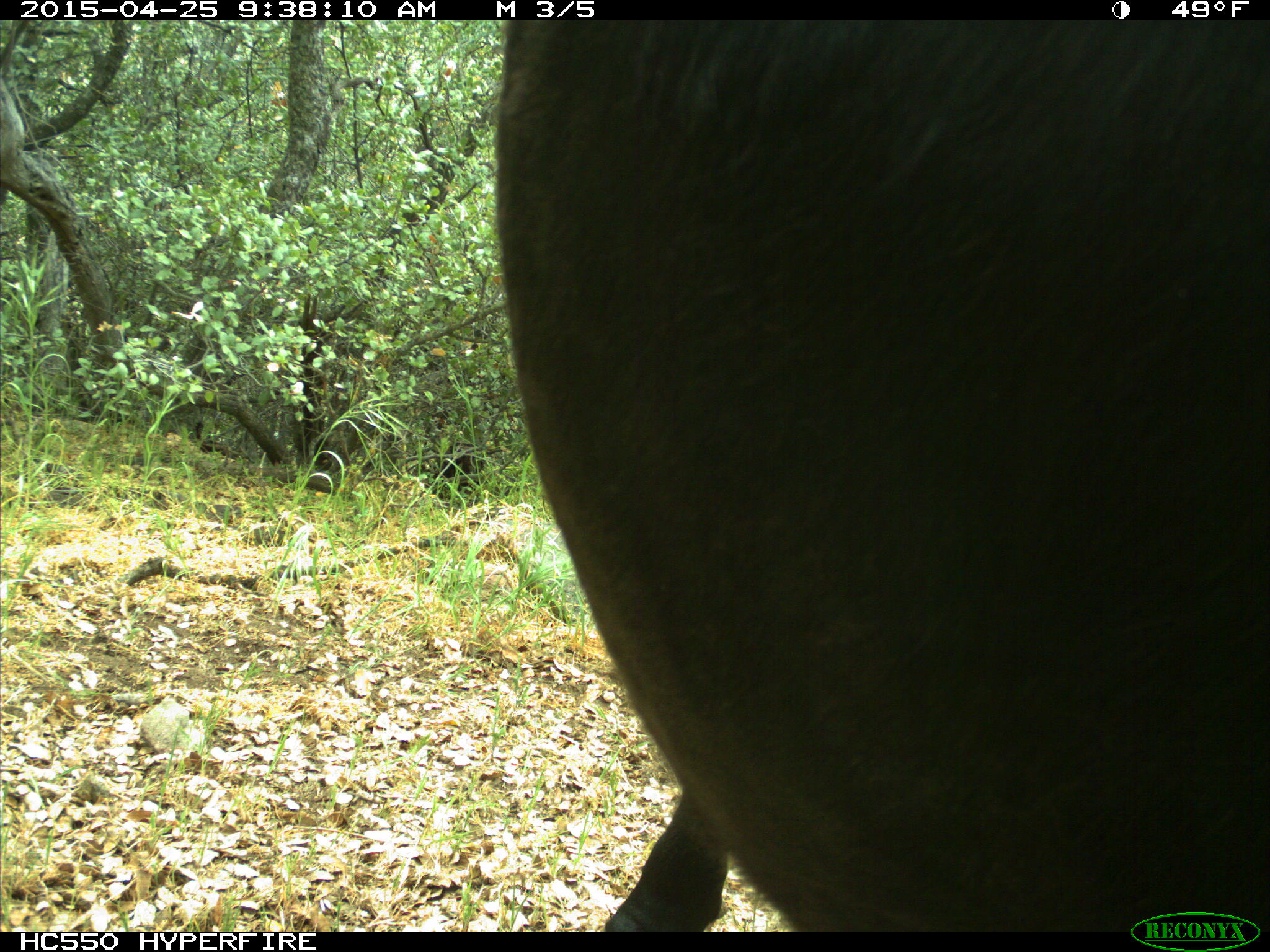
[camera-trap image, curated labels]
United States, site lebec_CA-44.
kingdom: Animalia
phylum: Chordata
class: Mammalia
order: Artiodactyla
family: Suidae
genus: Sus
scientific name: Sus scrofa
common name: wild boar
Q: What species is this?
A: Sus scrofa (wild boar).